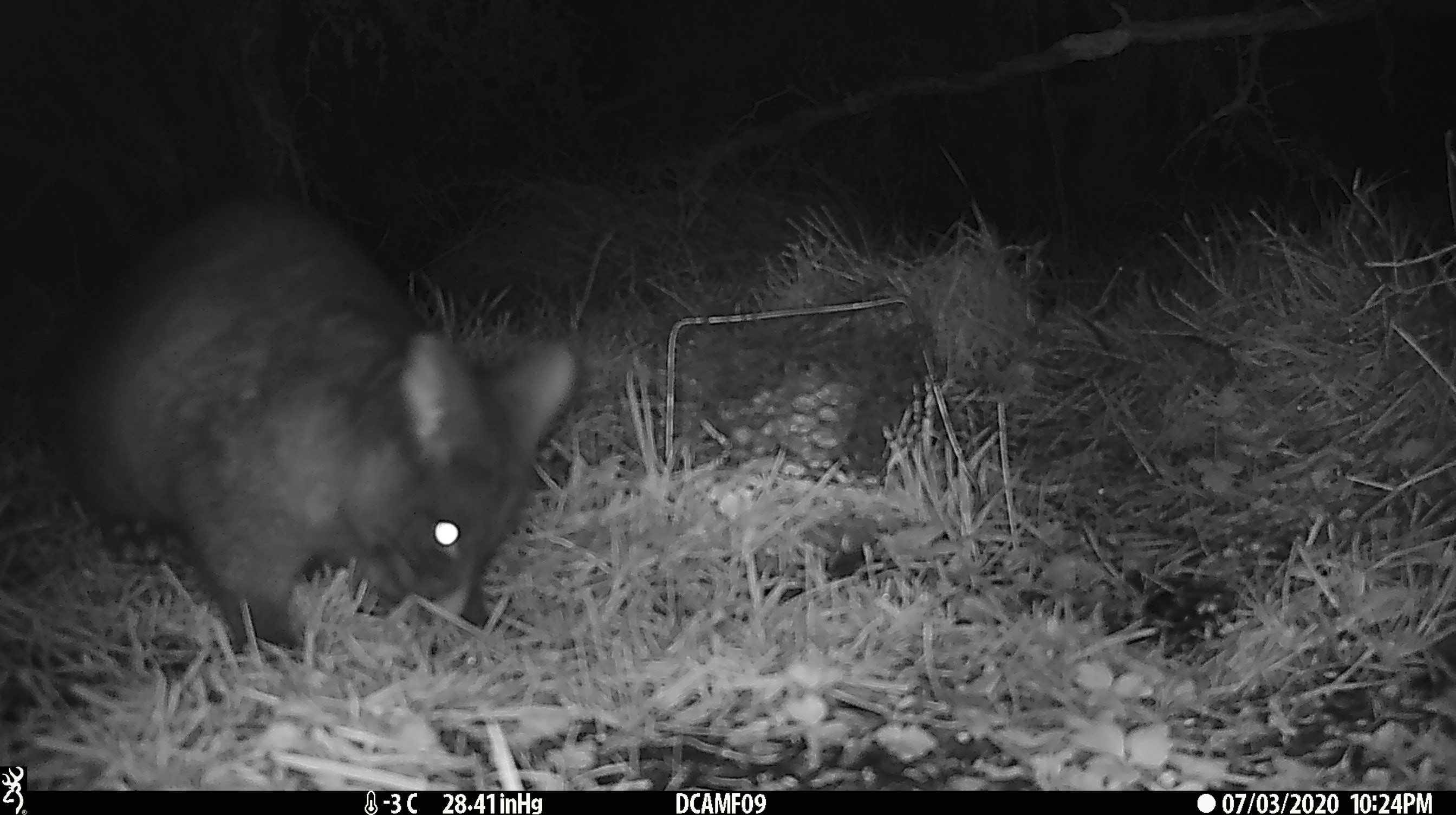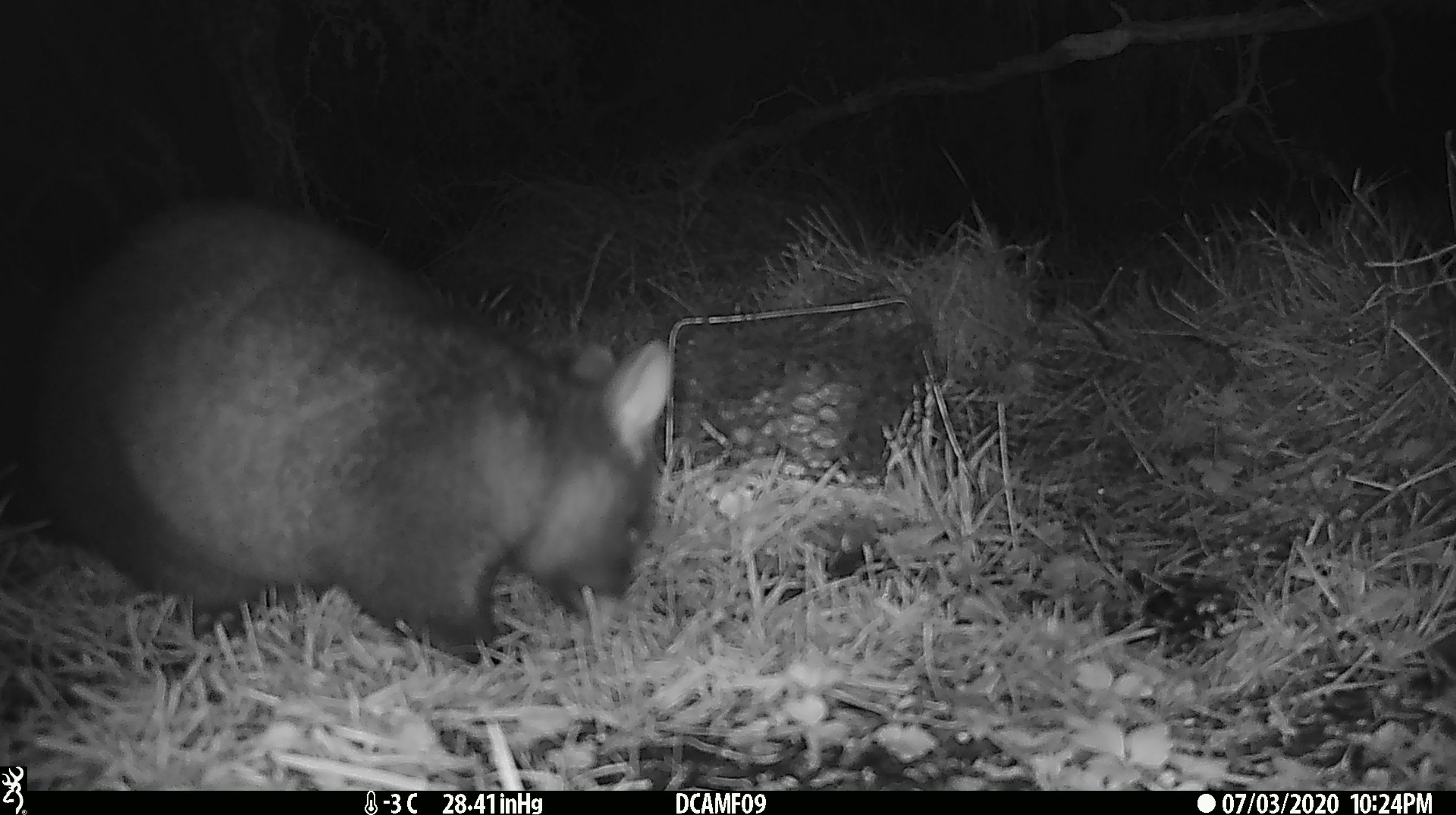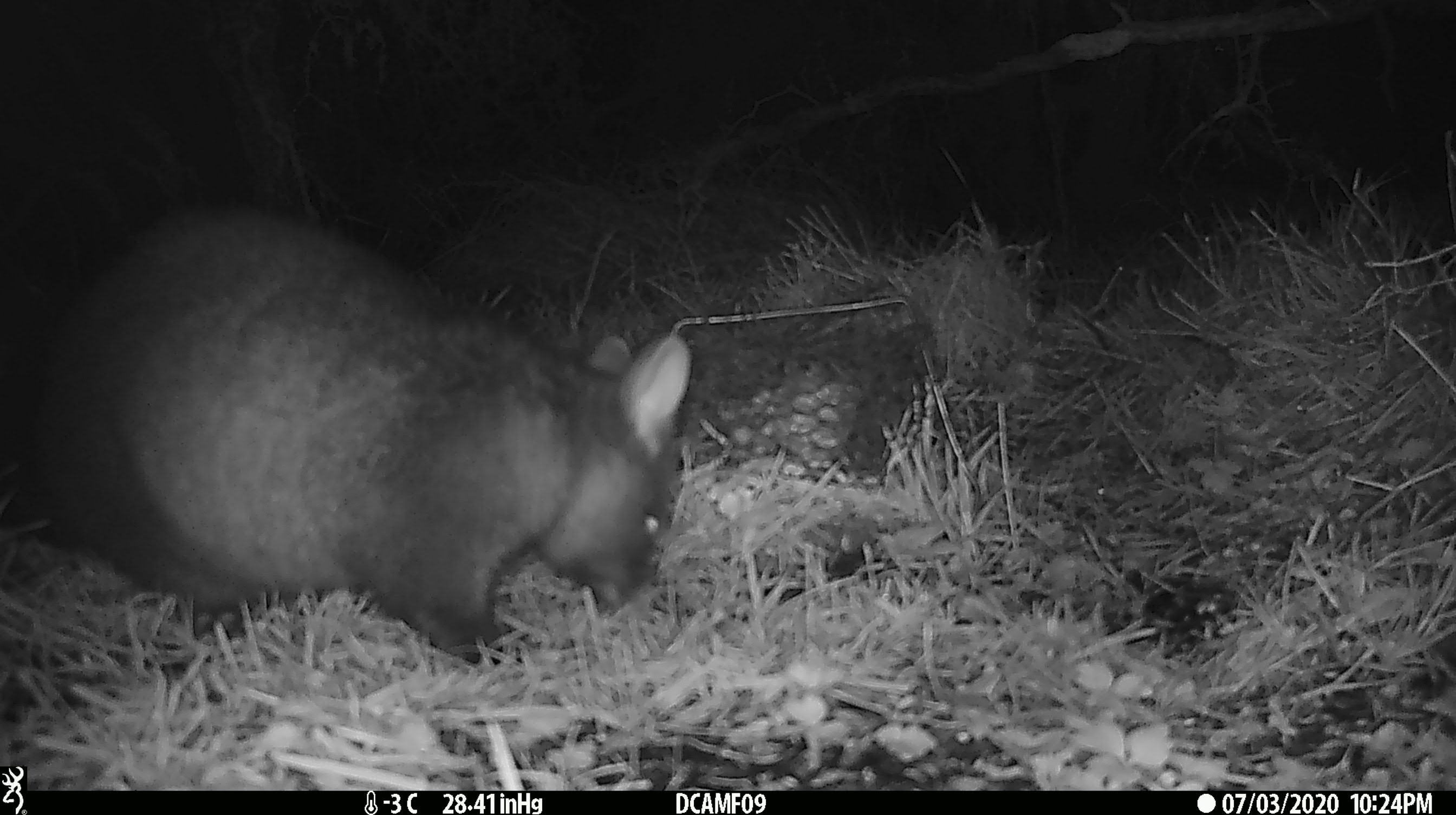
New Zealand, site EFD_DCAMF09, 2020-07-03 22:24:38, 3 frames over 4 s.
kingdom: Animalia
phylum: Chordata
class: Mammalia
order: Diprotodontia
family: Phalangeridae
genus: Trichosurus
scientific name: Trichosurus vulpecula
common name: common brushtail possum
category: possum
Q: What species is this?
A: Possum (common brushtail possum) (Trichosurus vulpecula).